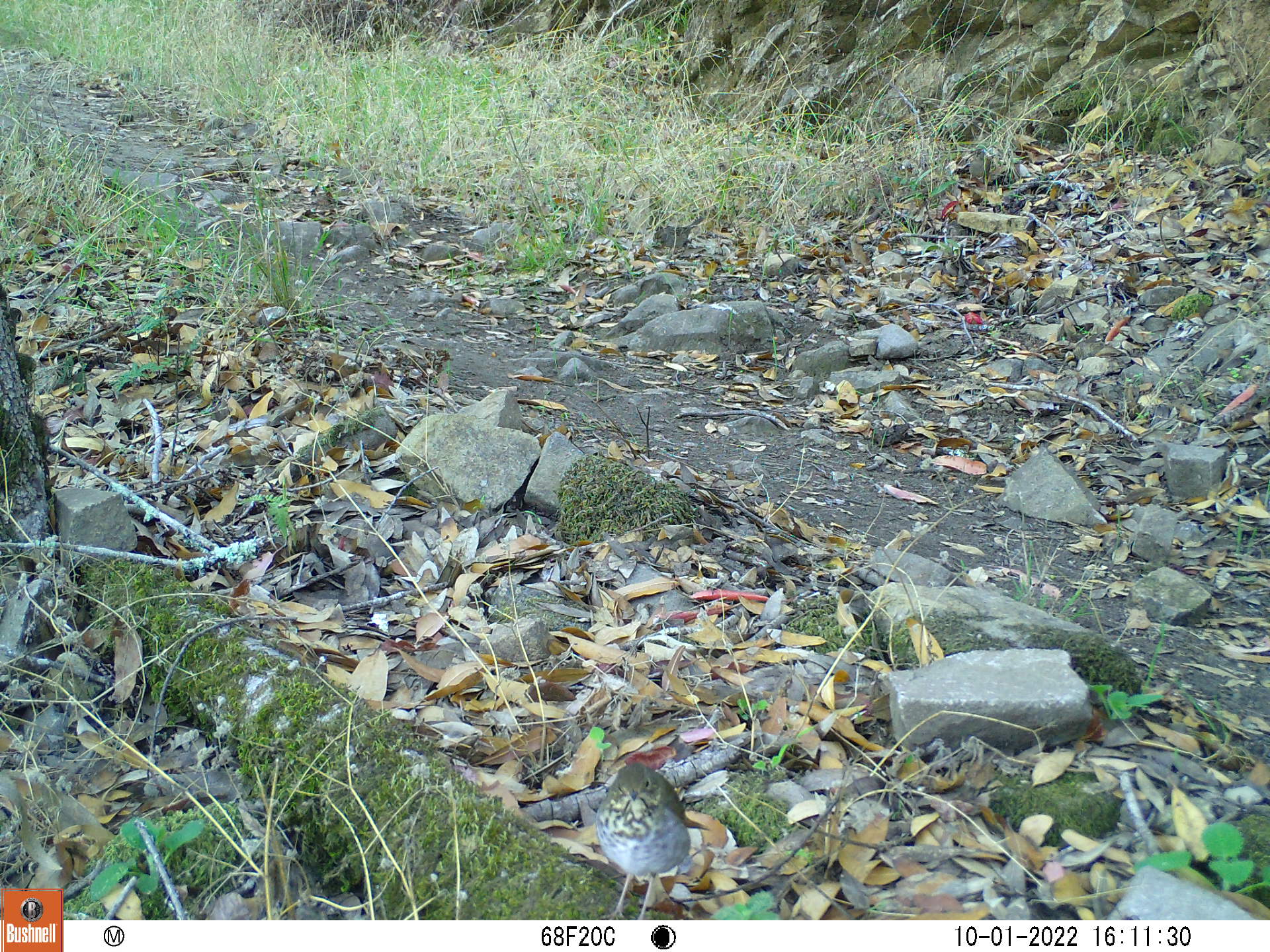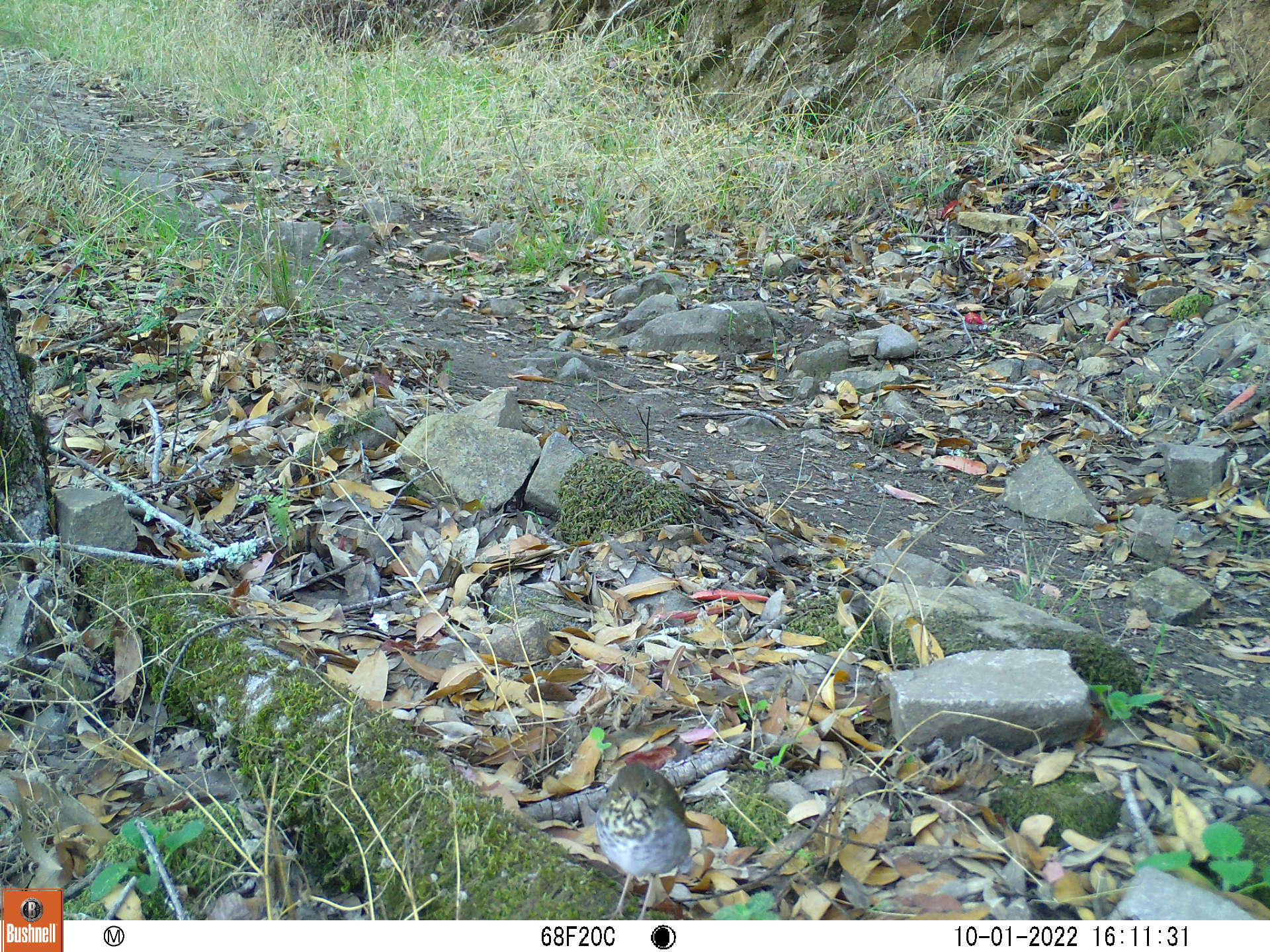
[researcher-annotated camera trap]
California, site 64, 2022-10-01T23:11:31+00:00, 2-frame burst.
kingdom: Animalia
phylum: Chordata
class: Aves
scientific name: Aves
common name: bird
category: unknown bird